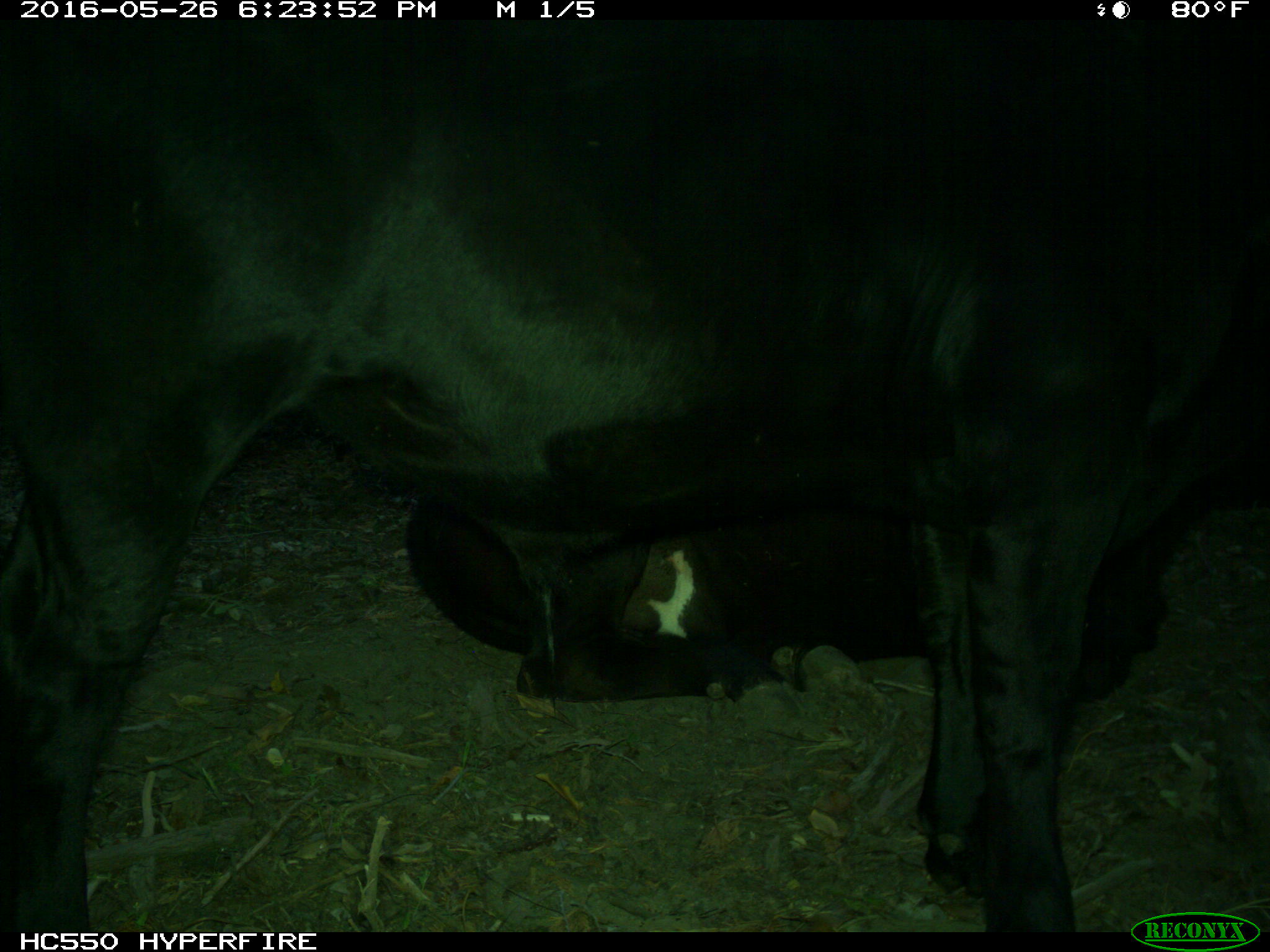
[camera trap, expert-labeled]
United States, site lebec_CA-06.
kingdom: Animalia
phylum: Chordata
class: Mammalia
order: Artiodactyla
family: Bovidae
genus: Bos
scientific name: Bos taurus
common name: domestic cow